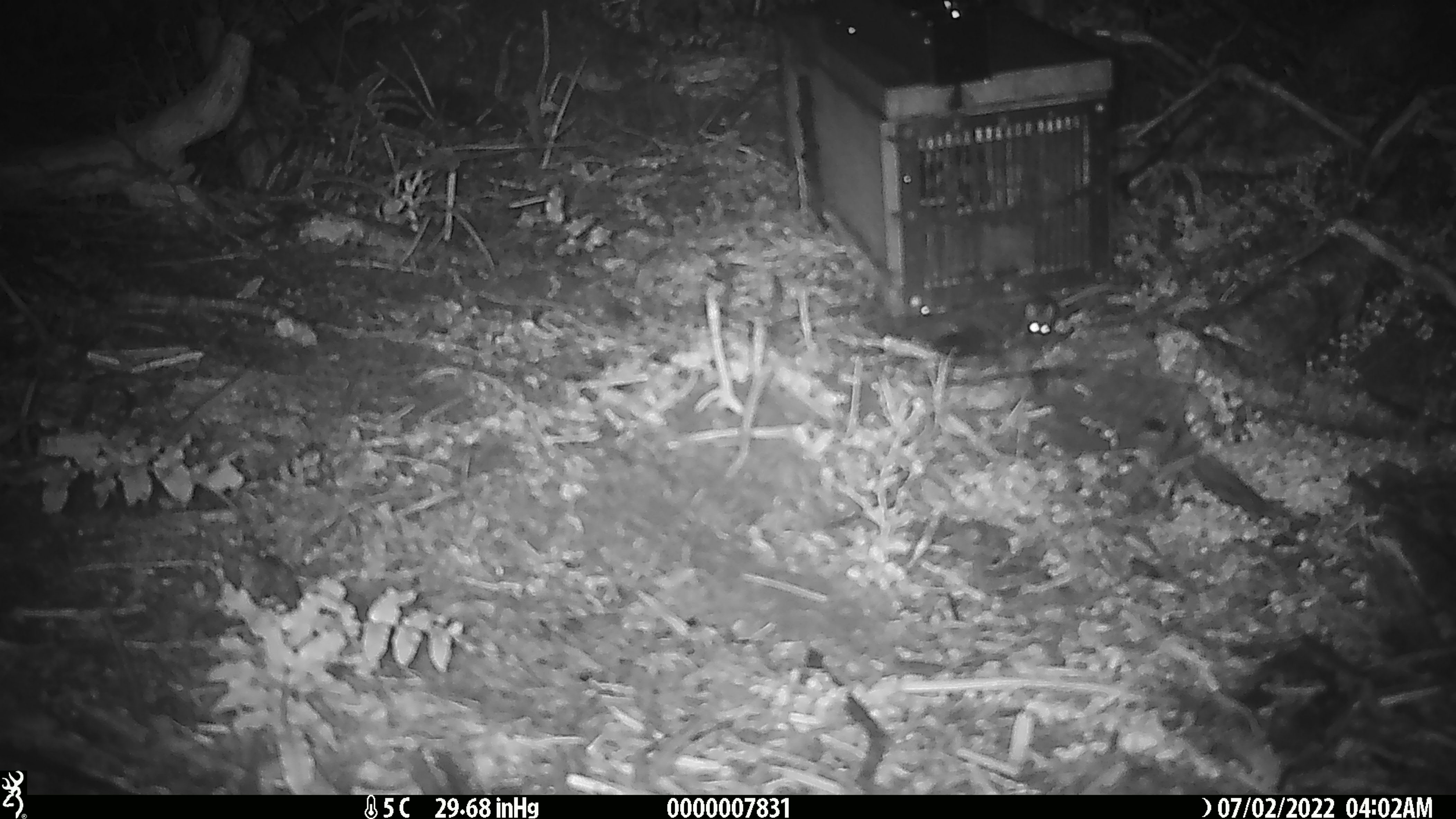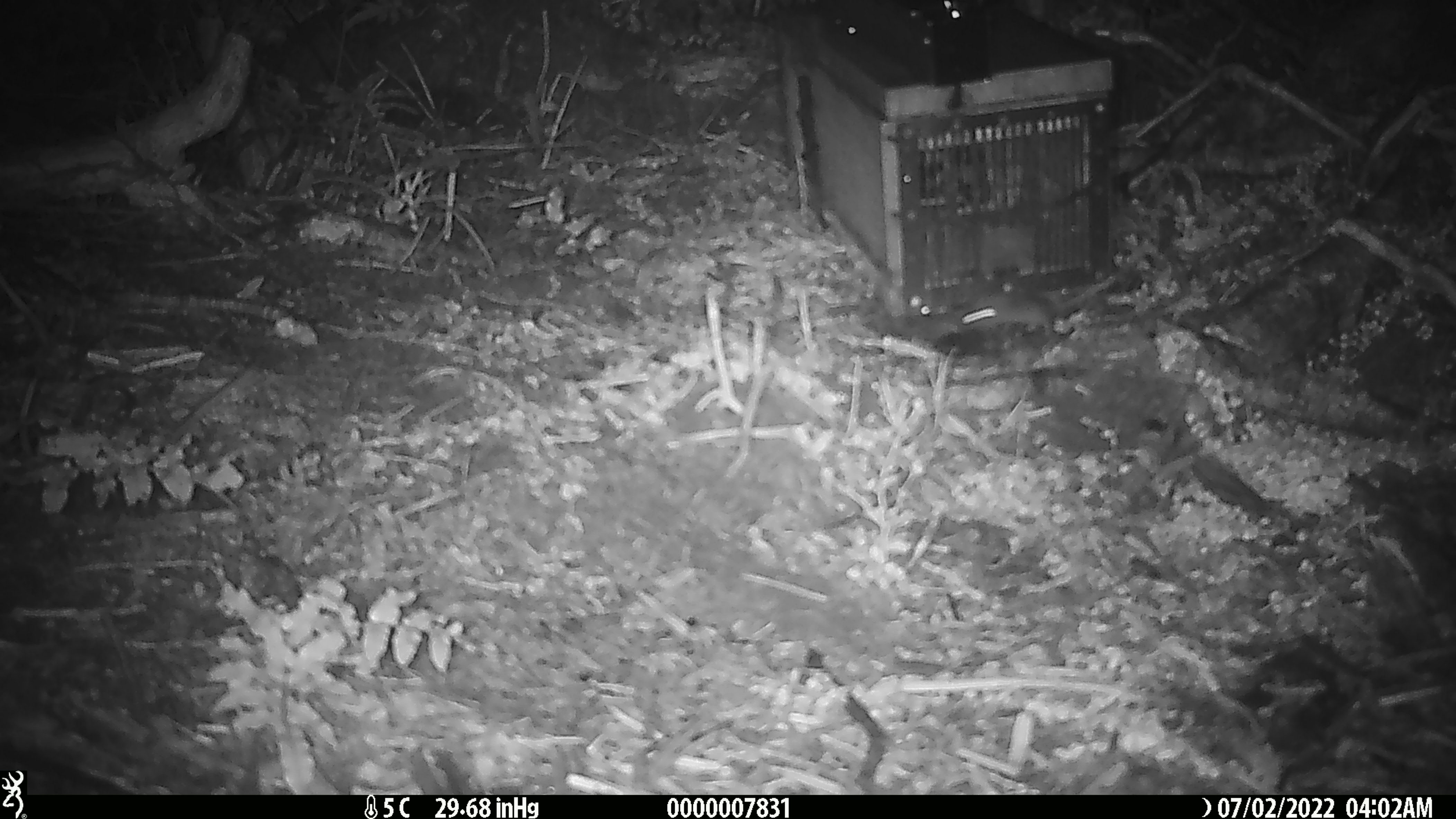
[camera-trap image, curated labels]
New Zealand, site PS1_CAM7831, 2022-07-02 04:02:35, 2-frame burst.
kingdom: Animalia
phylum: Chordata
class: Mammalia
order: Rodentia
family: Muridae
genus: Mus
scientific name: Mus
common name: mouse